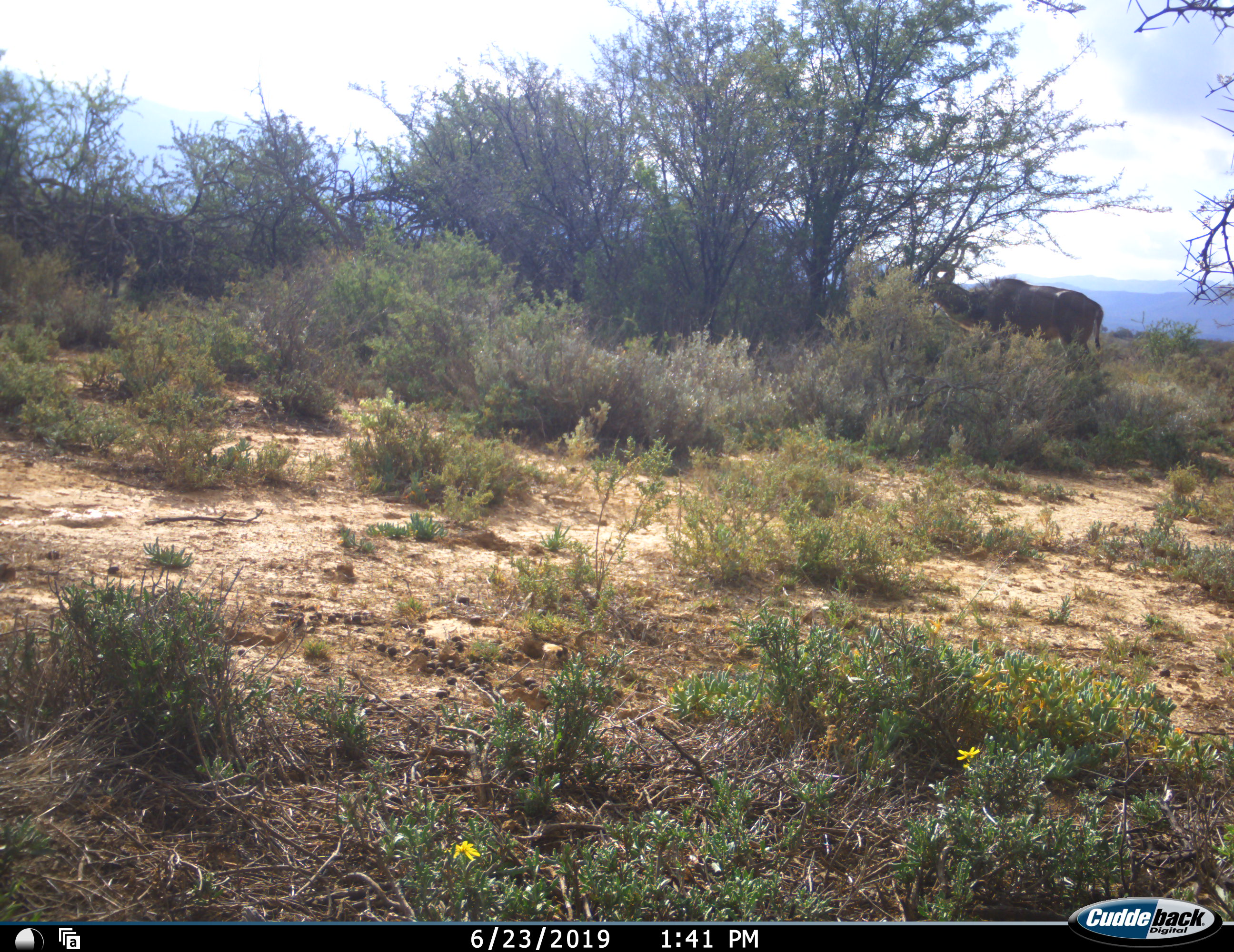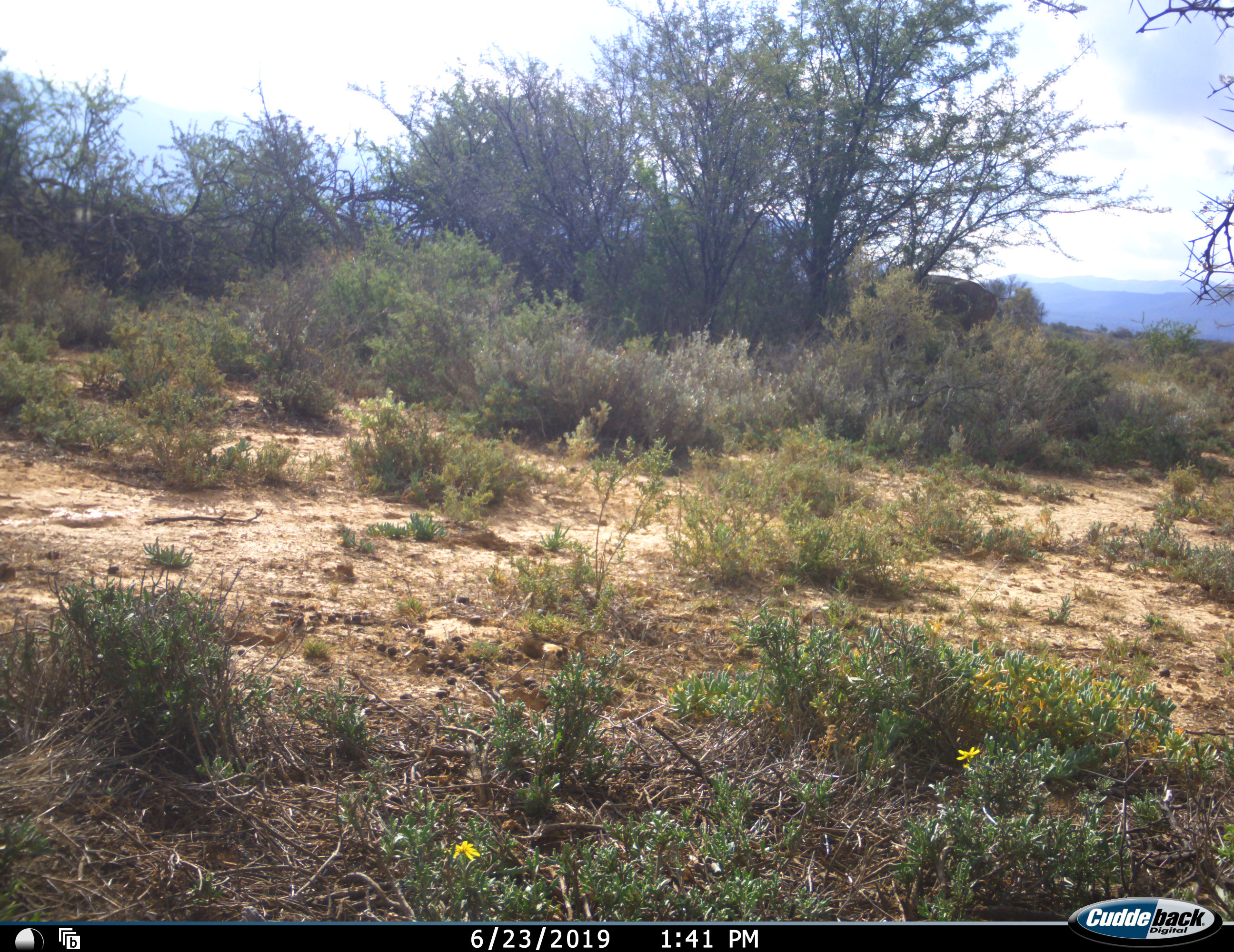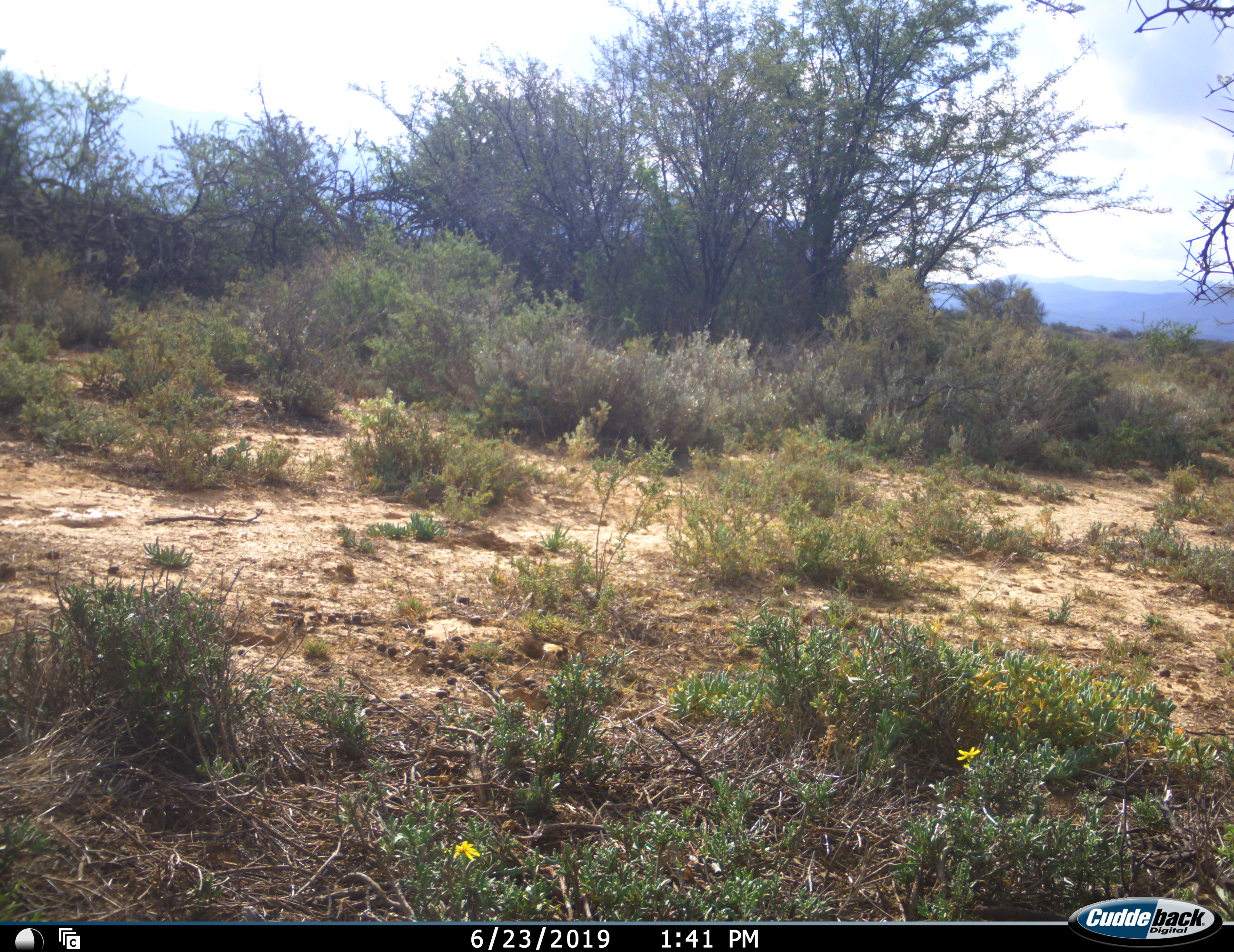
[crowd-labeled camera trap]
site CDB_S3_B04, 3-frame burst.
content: unidentified animal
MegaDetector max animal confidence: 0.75